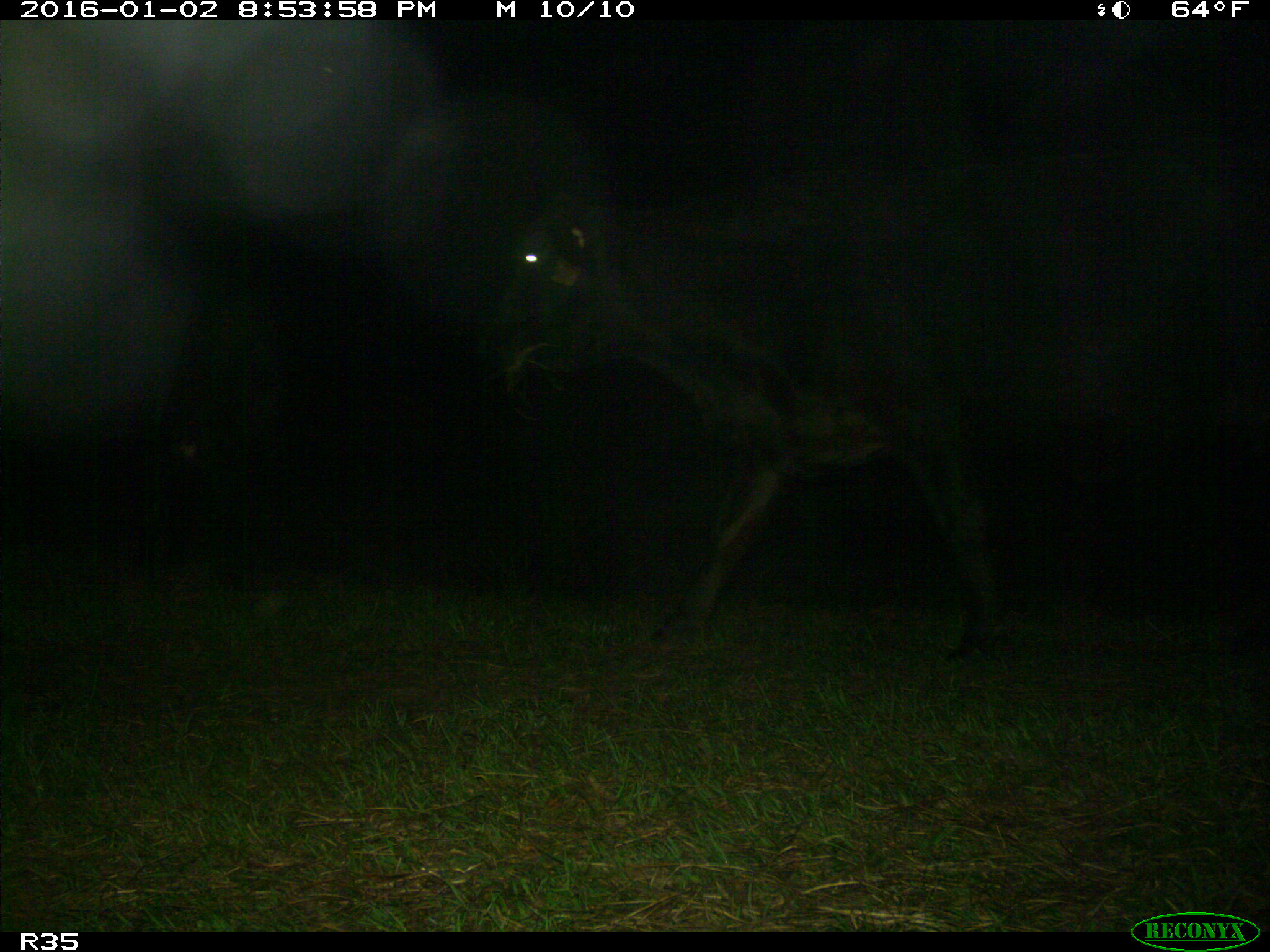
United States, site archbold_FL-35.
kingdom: Animalia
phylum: Chordata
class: Mammalia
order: Artiodactyla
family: Bovidae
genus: Bos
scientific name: Bos taurus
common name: domestic cow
Bos taurus (domestic cow).